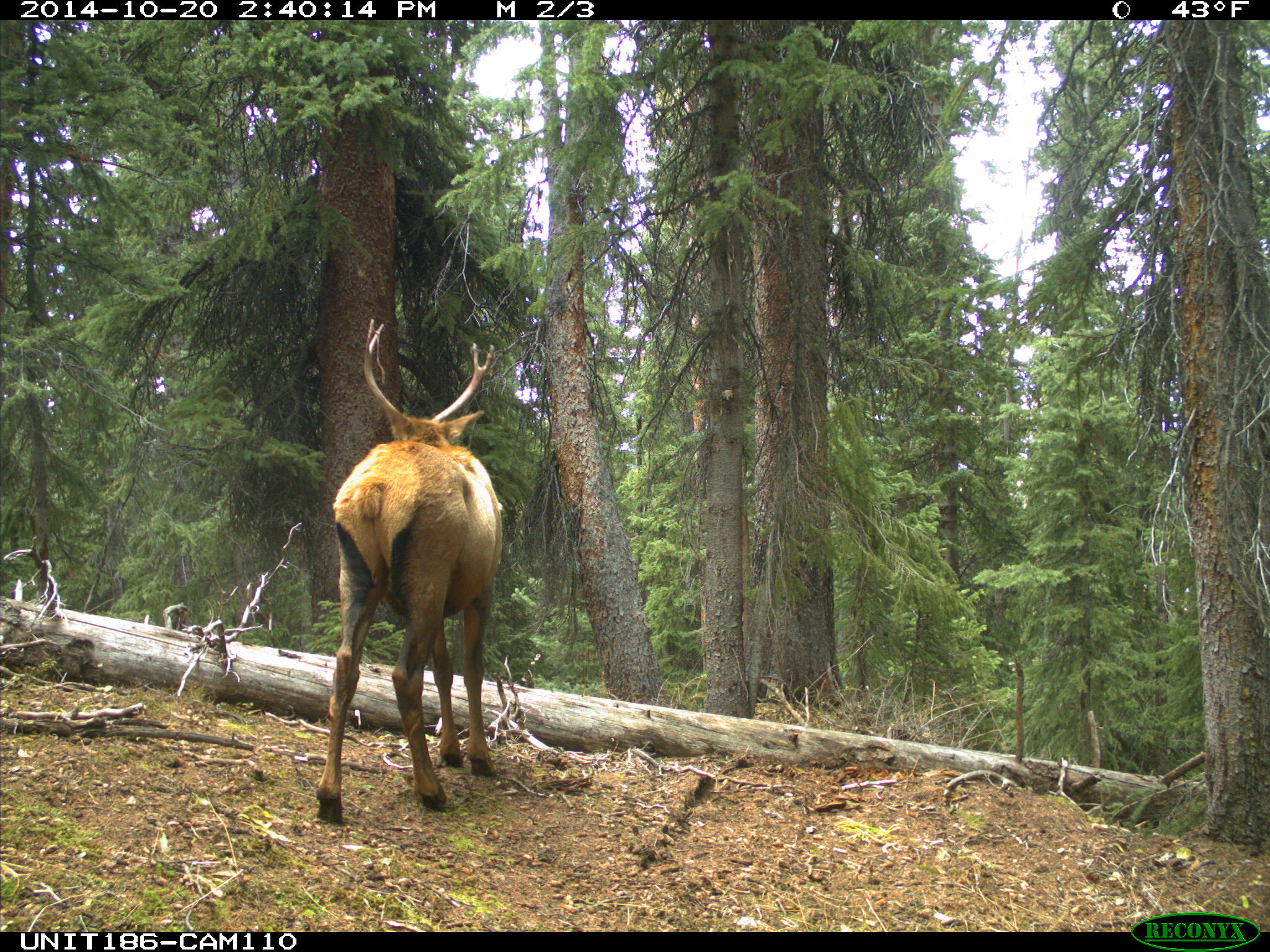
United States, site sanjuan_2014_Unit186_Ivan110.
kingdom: Animalia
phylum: Chordata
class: Mammalia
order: Artiodactyla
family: Cervidae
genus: Cervus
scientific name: Cervus elaphus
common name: red deer